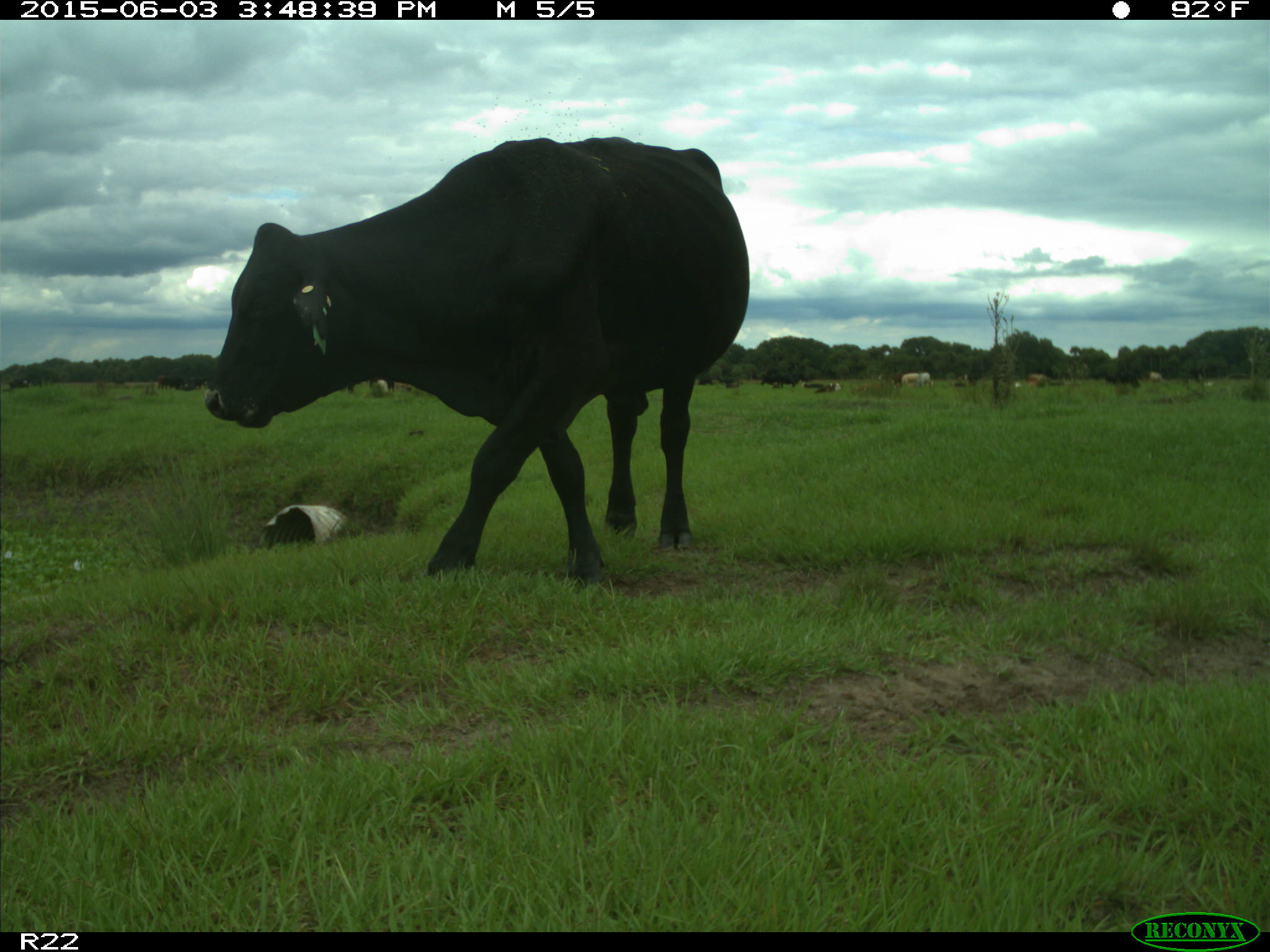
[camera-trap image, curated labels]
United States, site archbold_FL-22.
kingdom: Animalia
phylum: Chordata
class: Mammalia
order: Artiodactyla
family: Bovidae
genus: Bos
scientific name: Bos taurus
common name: domestic cow